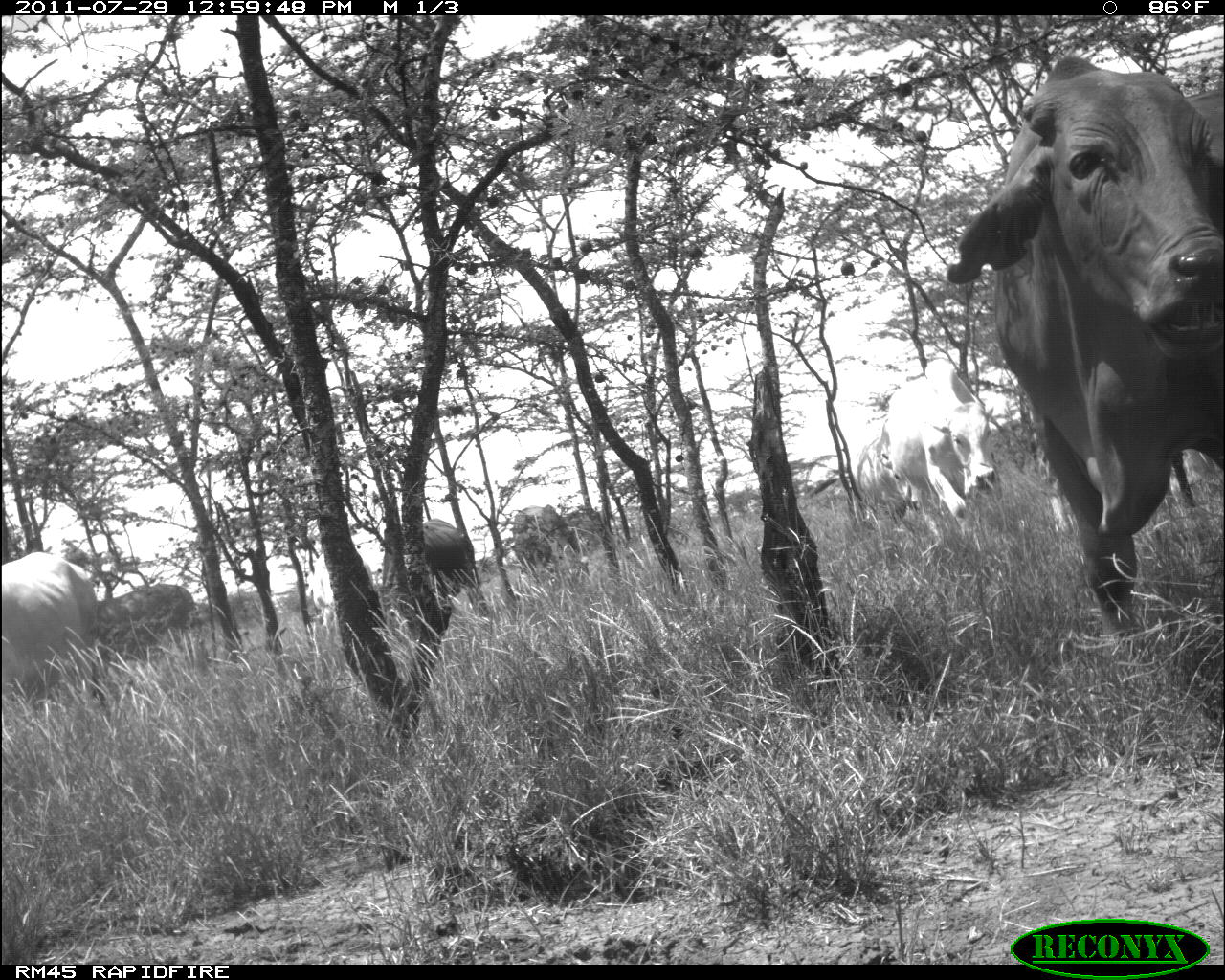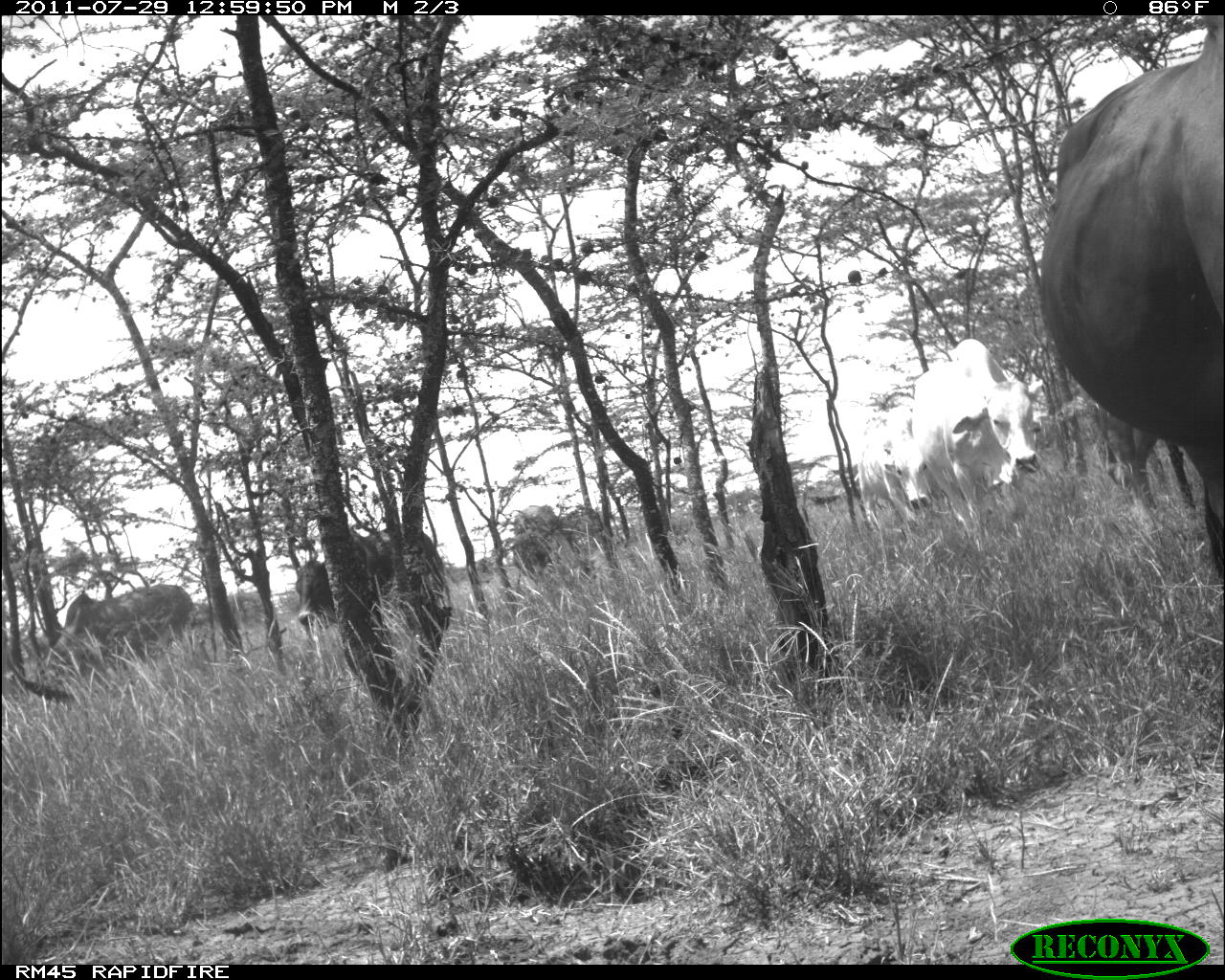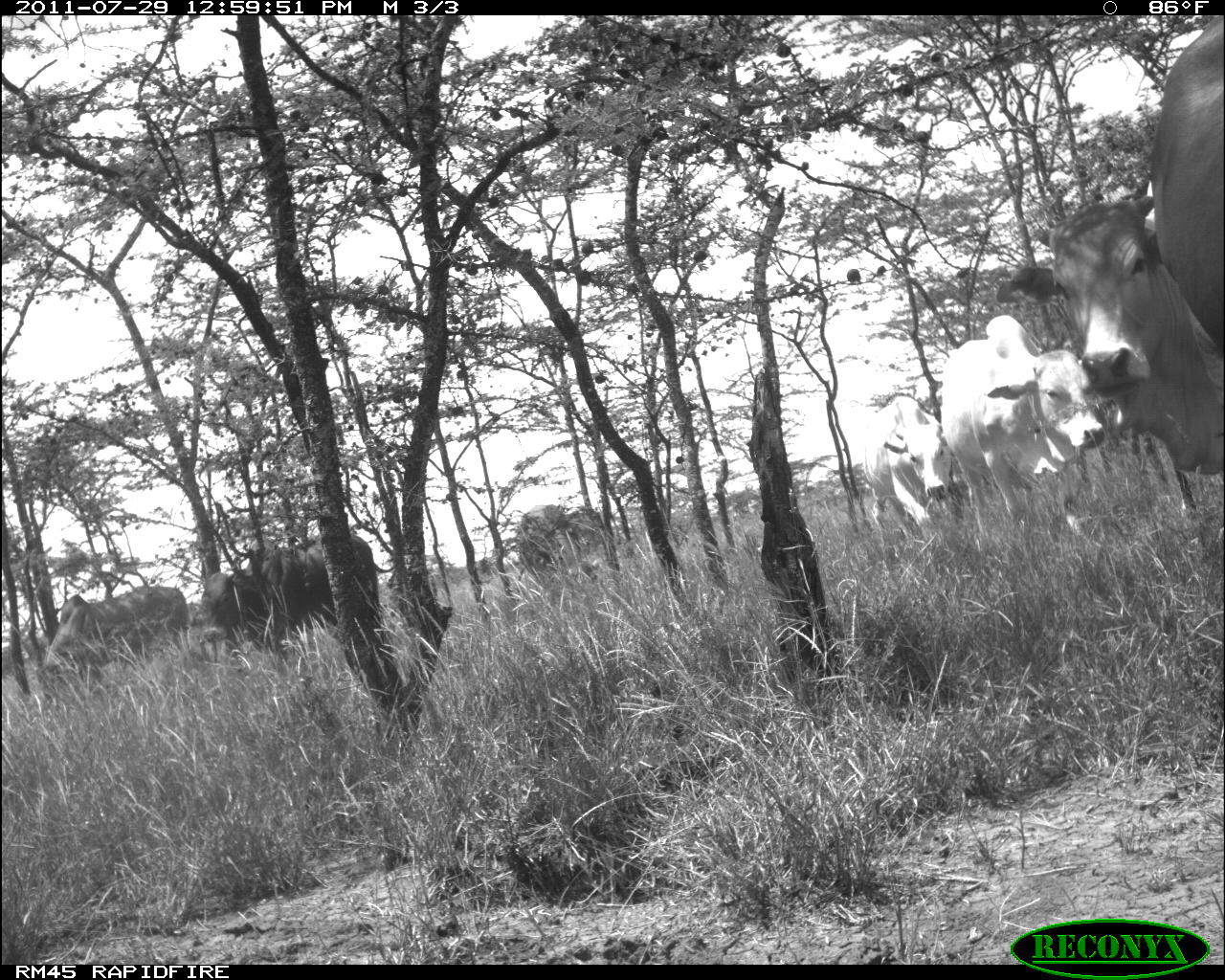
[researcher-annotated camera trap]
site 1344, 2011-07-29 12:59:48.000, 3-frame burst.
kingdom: Animalia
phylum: Chordata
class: Mammalia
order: Artiodactyla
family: Bovidae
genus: Bos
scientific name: Bos taurus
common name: domestic cattle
Bos taurus (domestic cattle), count 8.